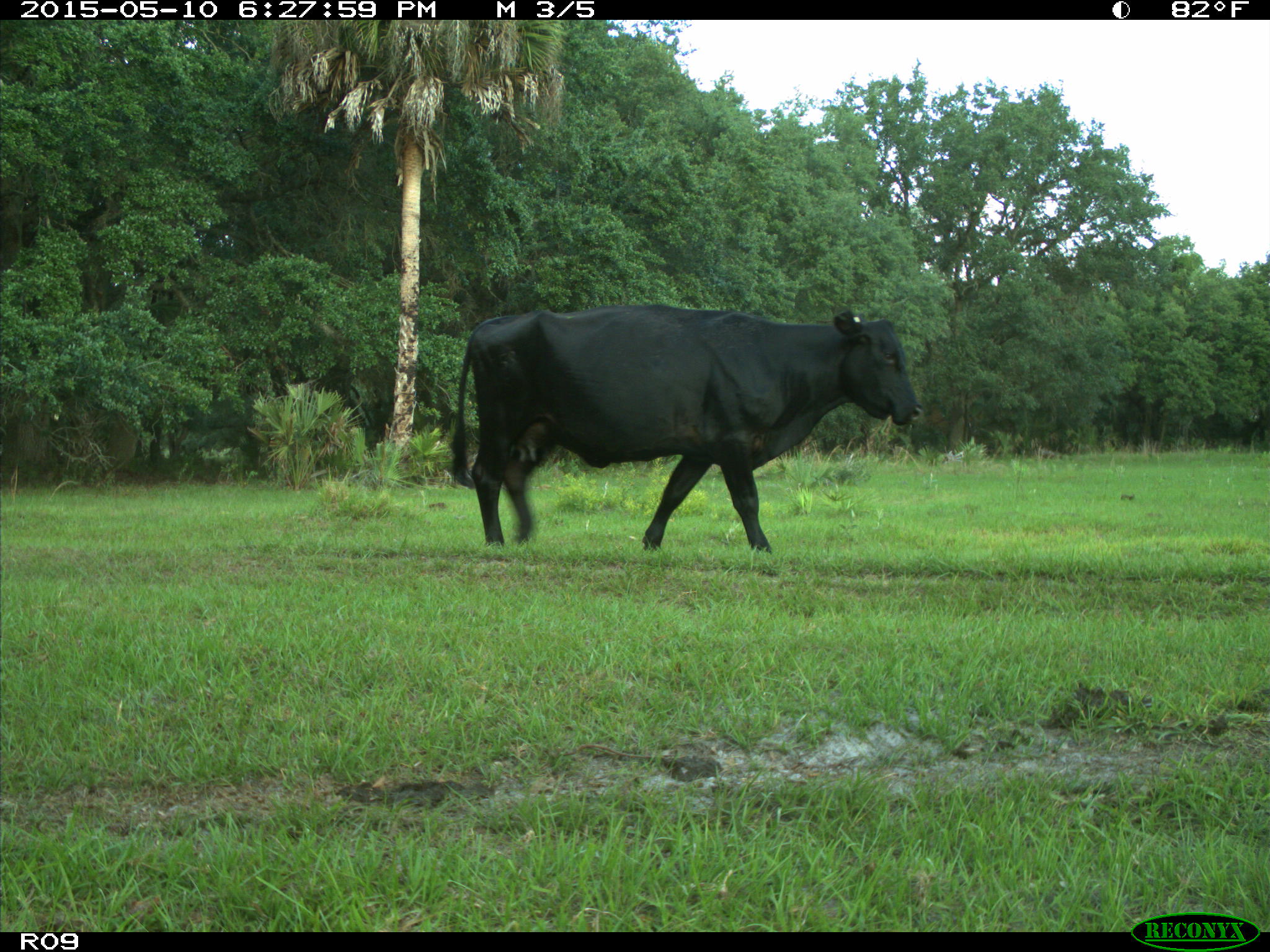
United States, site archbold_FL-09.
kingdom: Animalia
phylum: Chordata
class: Mammalia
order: Artiodactyla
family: Bovidae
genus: Bos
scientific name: Bos taurus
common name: domestic cow